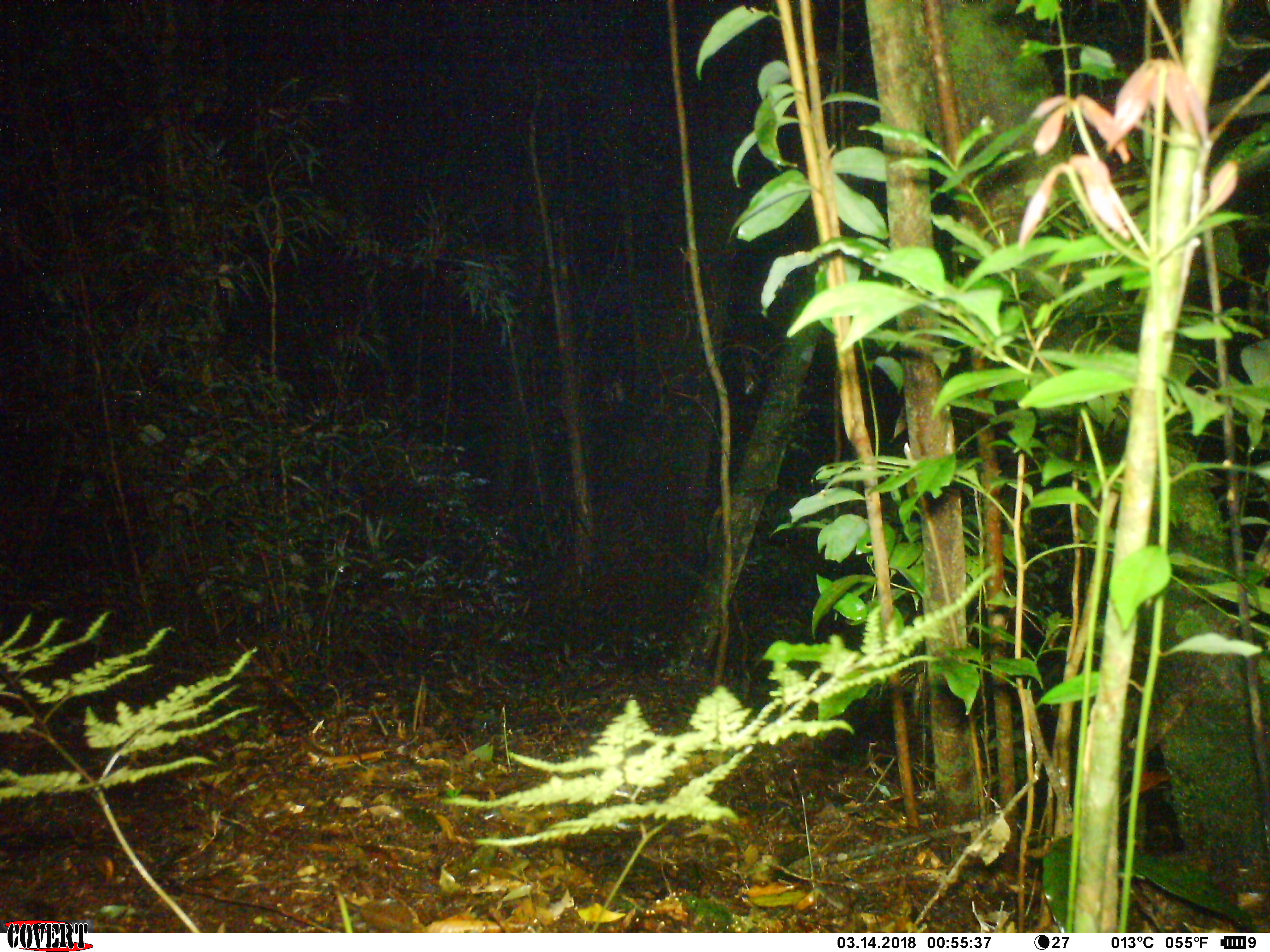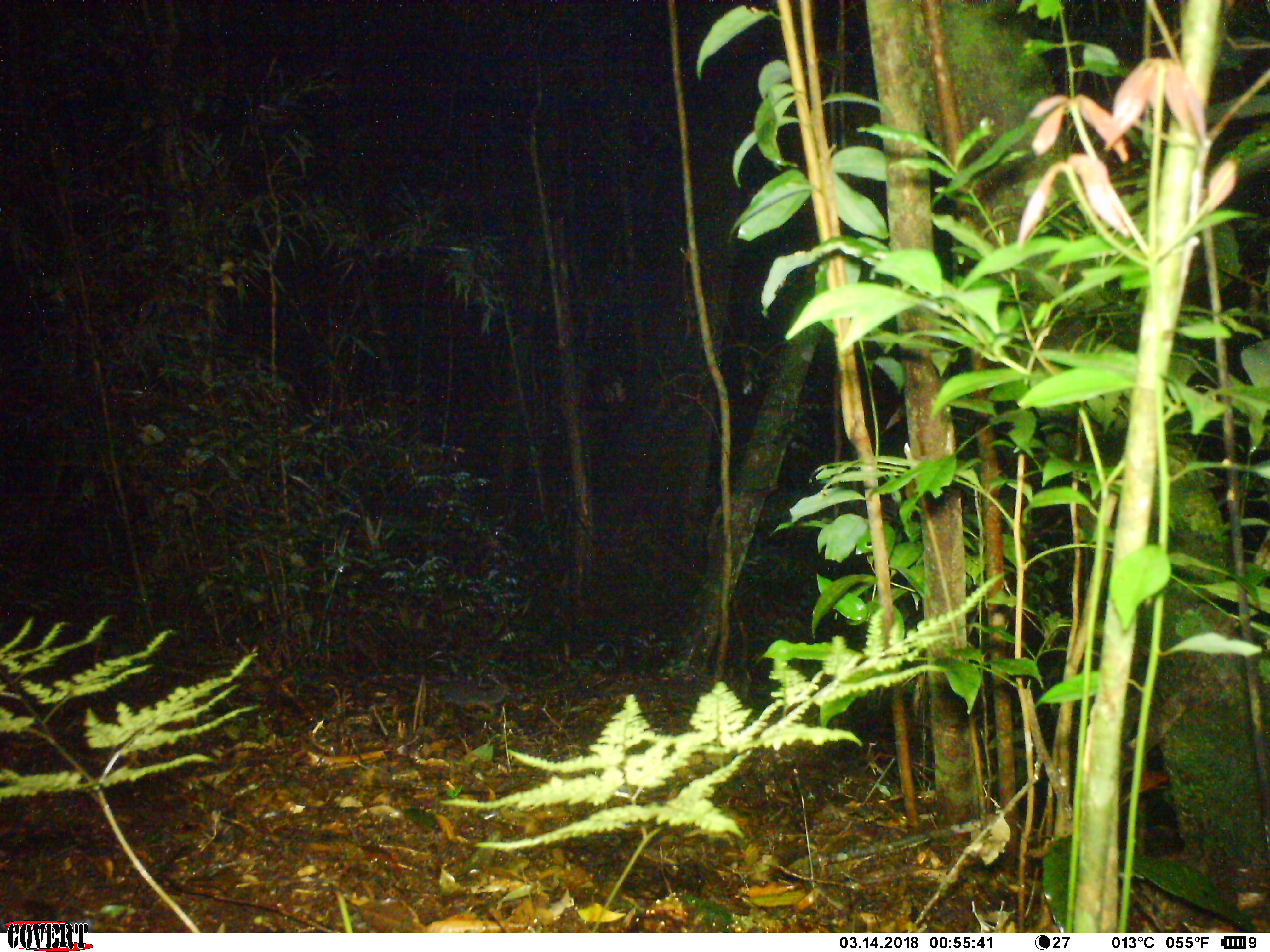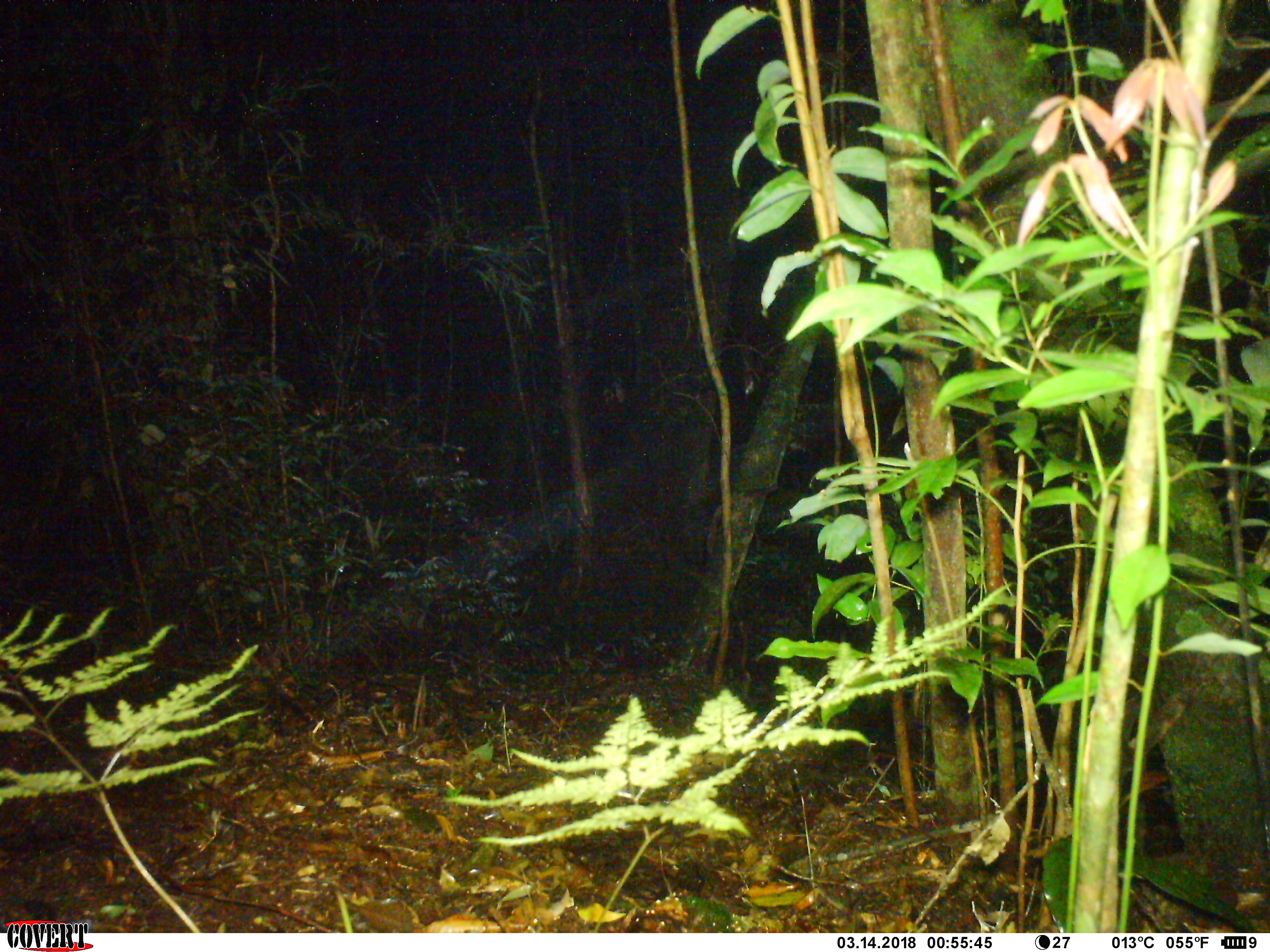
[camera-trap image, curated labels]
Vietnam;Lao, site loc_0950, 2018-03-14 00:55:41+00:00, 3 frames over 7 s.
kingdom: Animalia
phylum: Chordata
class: Mammalia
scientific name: Mammalia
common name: mammal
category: unidentified small mammal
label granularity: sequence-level